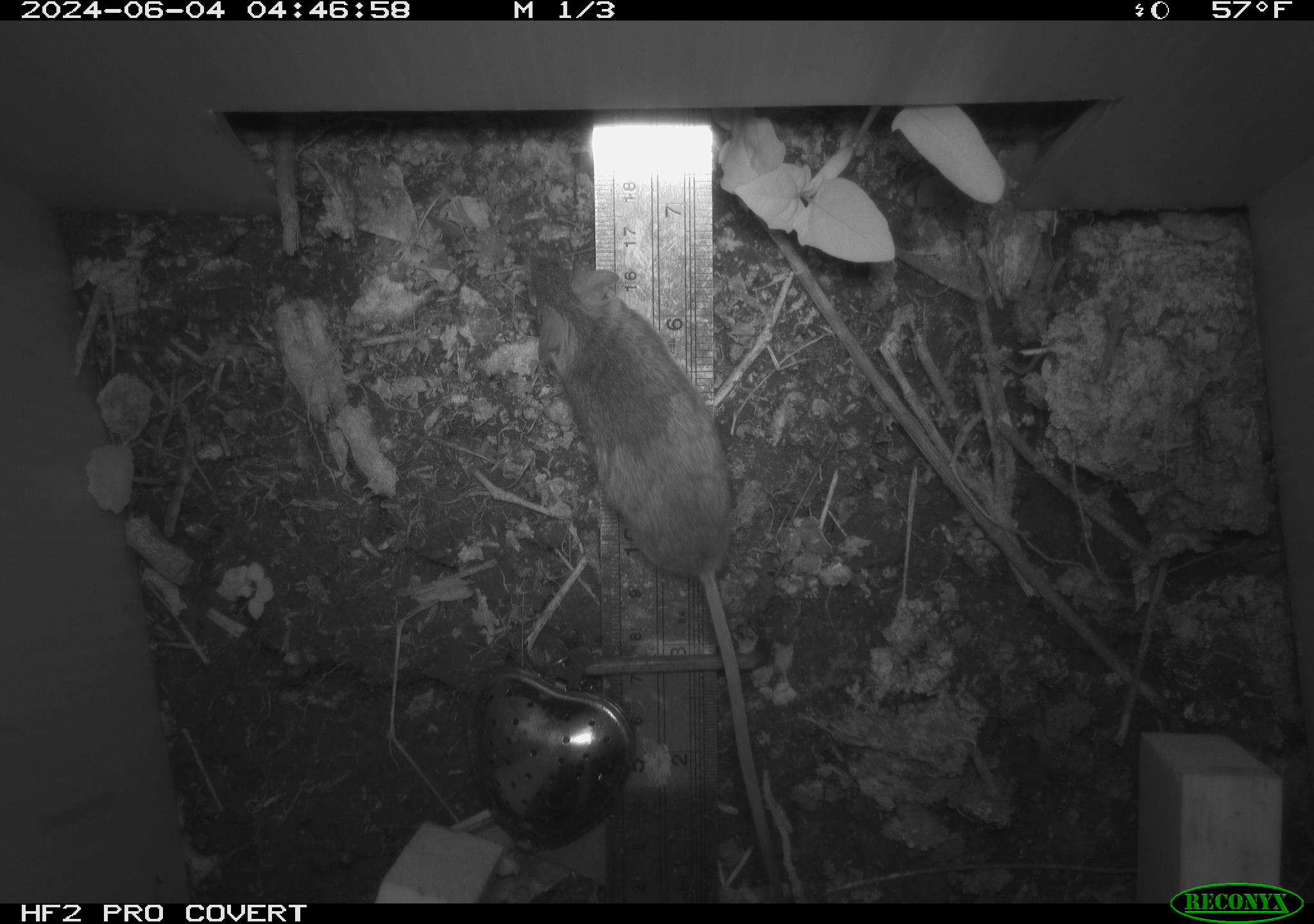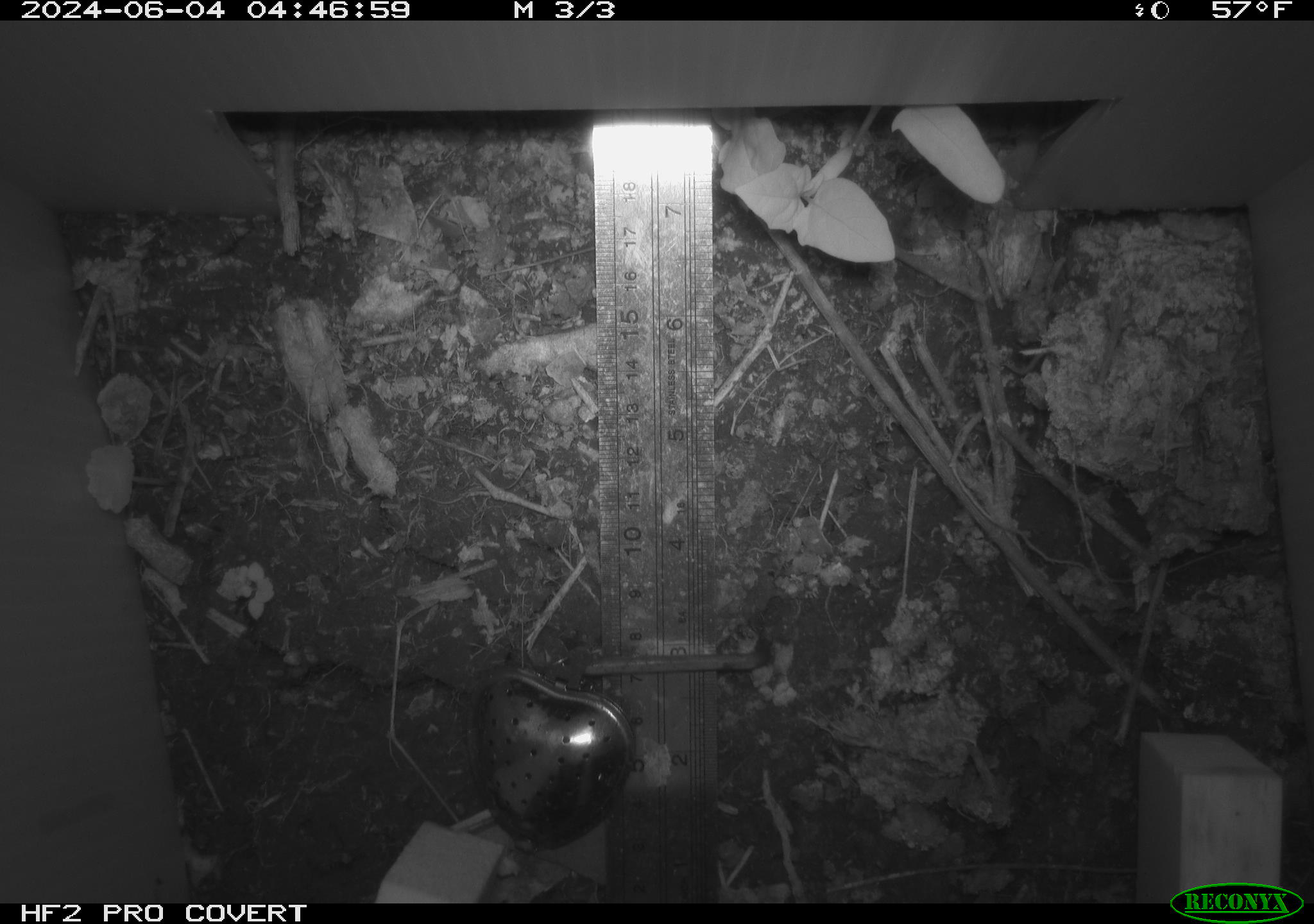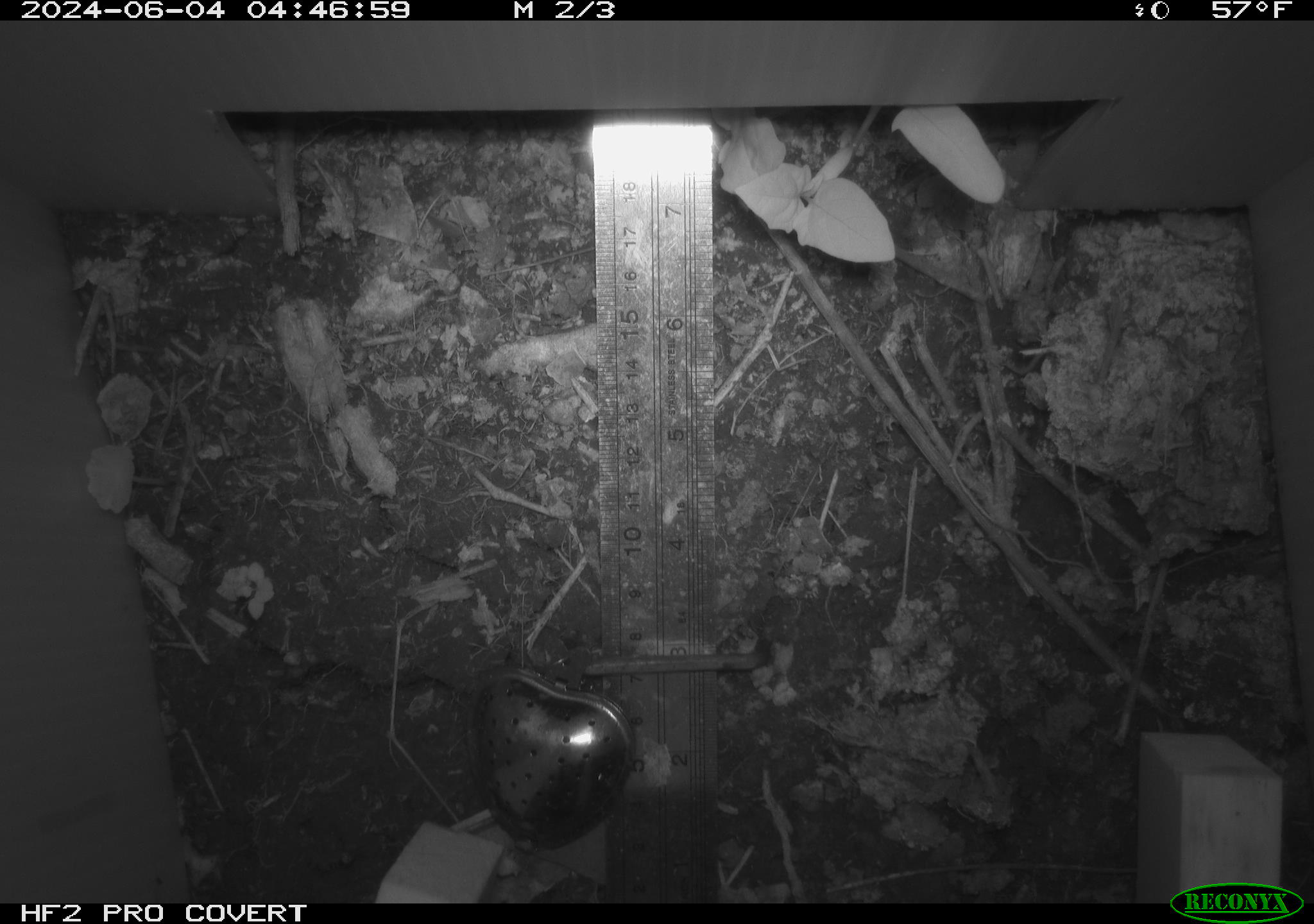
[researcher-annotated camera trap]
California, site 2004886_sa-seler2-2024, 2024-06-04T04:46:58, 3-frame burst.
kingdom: Animalia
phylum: Chordata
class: Mammalia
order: Rodentia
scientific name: Rodentia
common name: mouse species